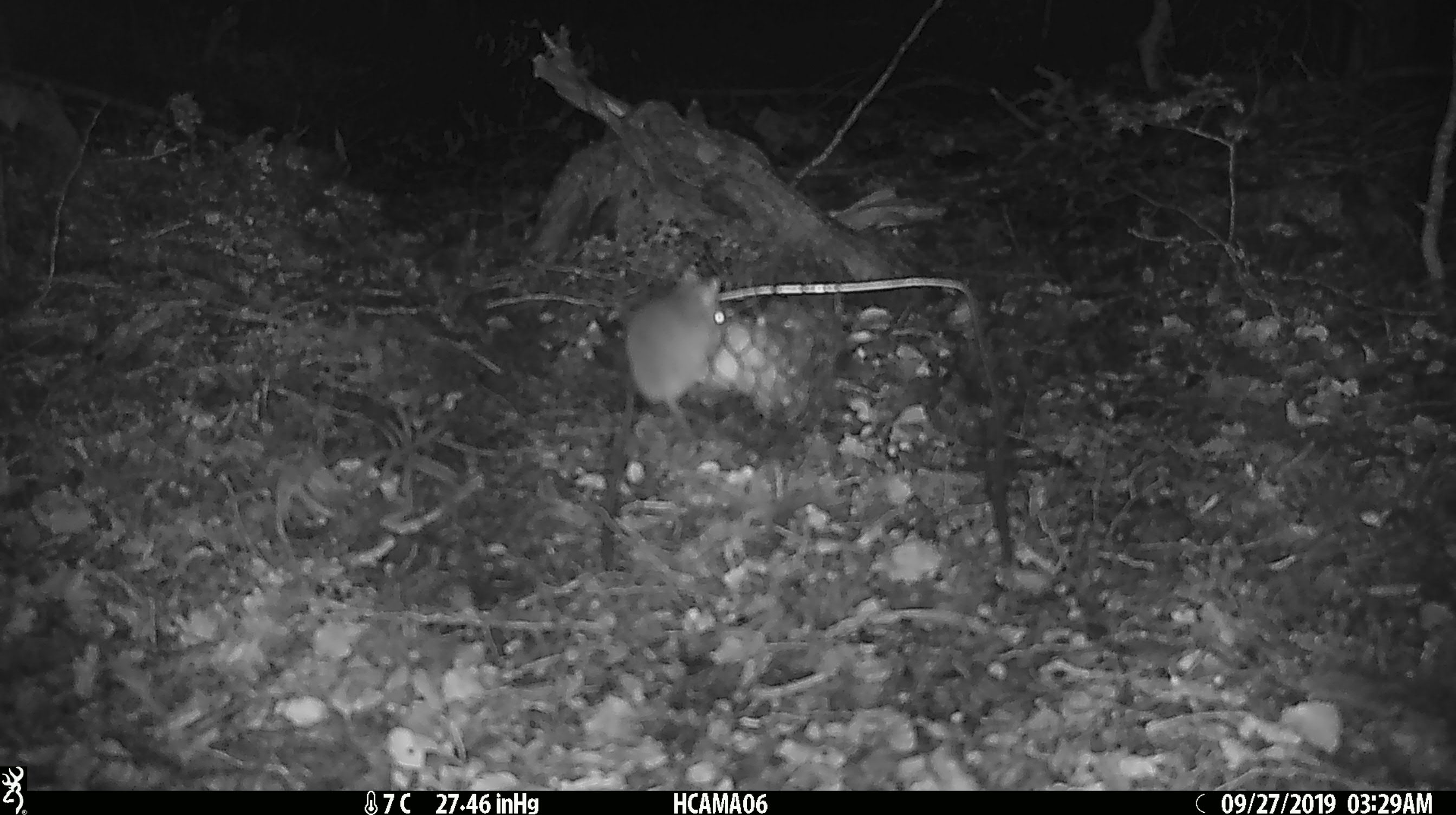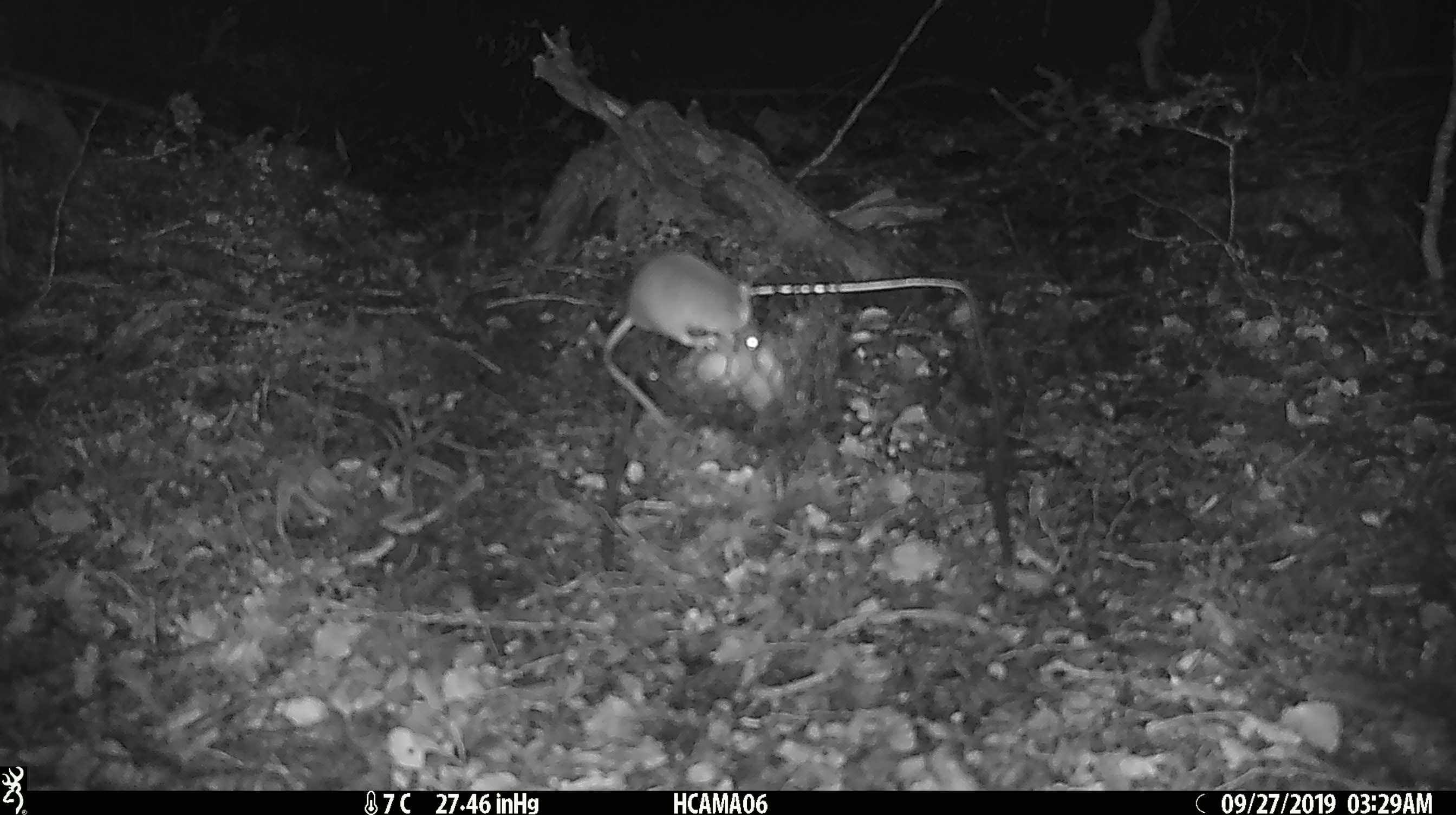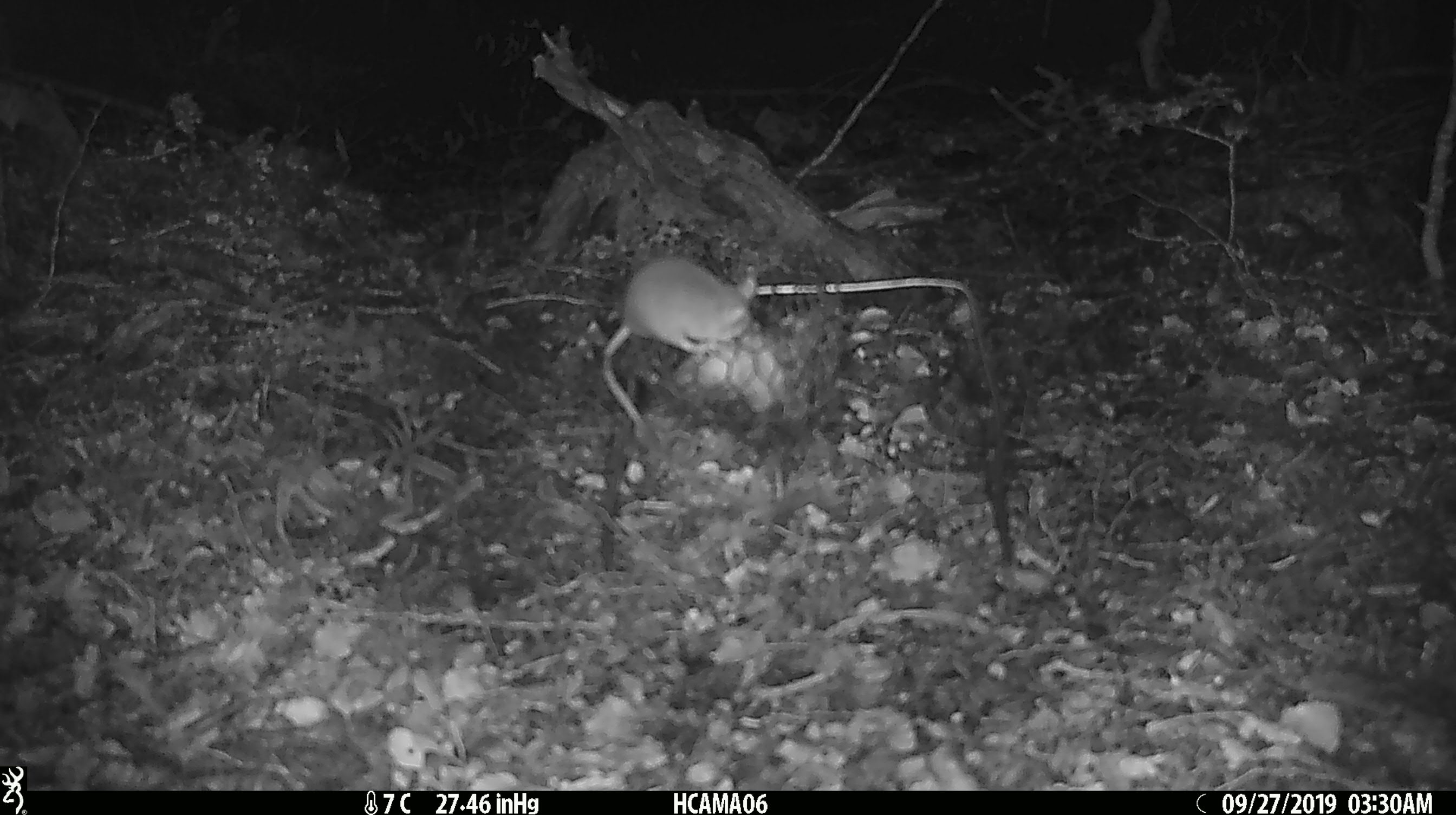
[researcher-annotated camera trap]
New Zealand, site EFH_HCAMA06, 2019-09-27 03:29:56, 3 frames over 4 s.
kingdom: Animalia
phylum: Chordata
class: Mammalia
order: Rodentia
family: Muridae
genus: Mus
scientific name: Mus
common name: mouse